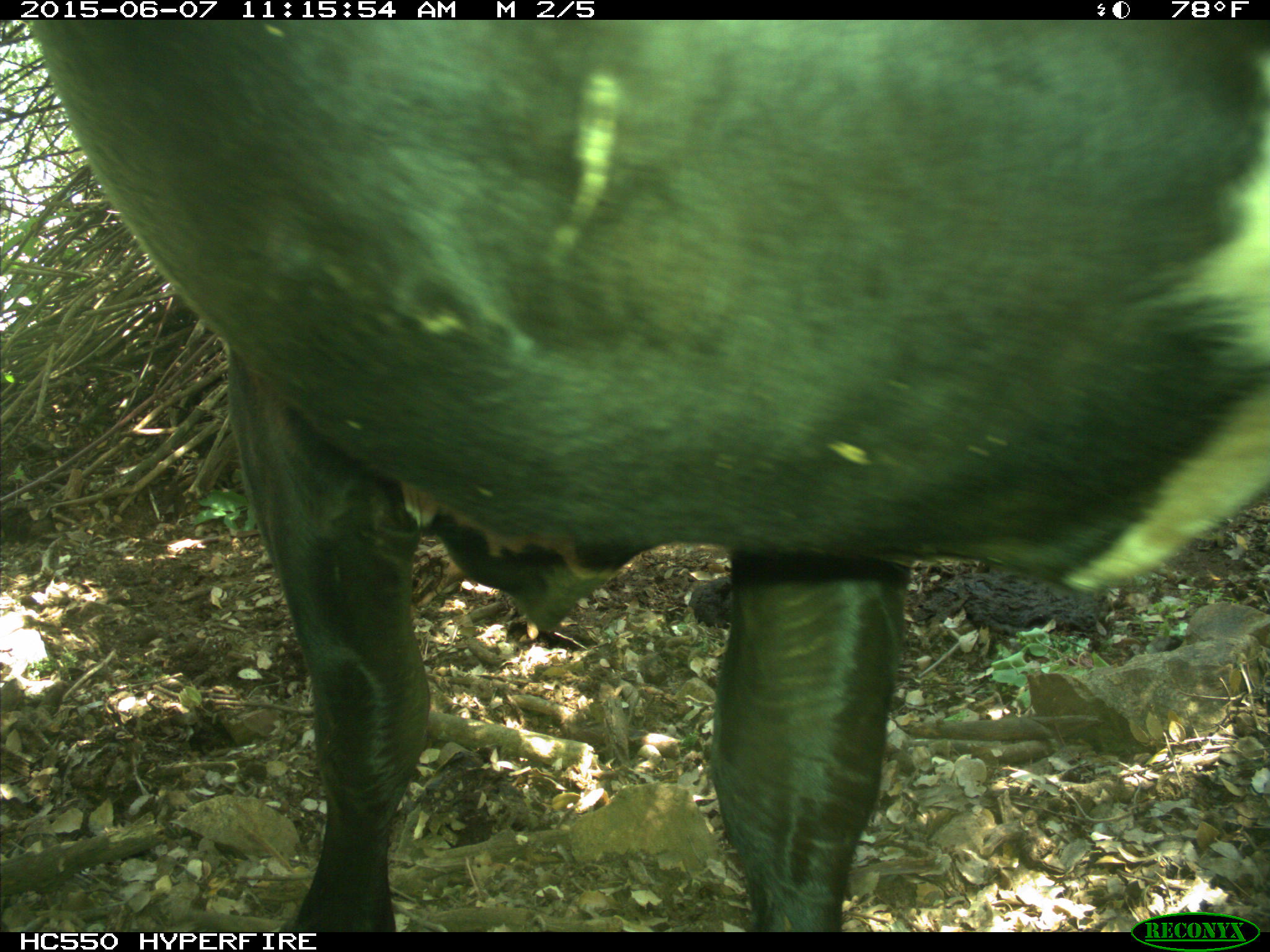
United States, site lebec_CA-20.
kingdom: Animalia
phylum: Chordata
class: Mammalia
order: Artiodactyla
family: Bovidae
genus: Bos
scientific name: Bos taurus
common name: domestic cow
Bos taurus (domestic cow).